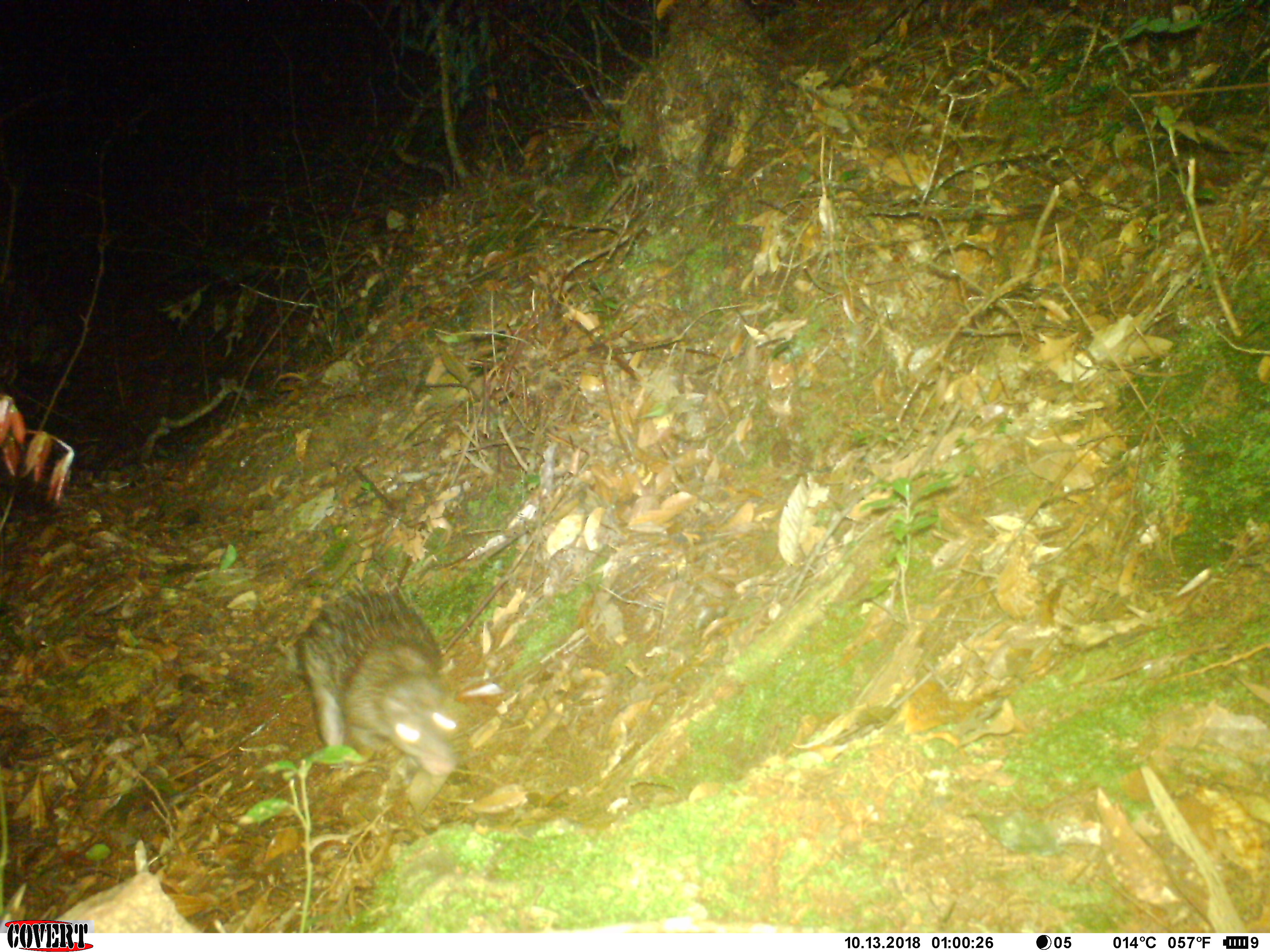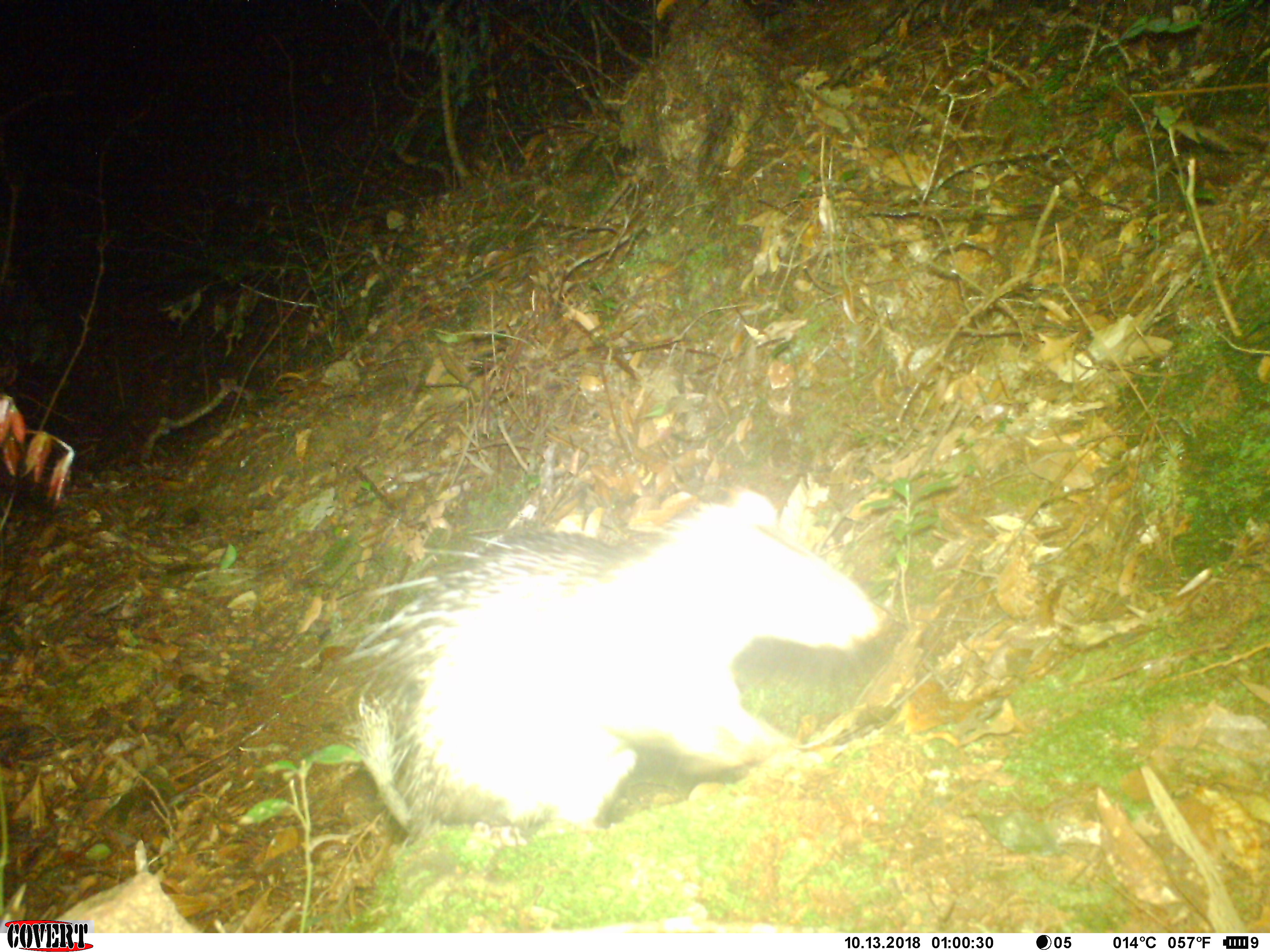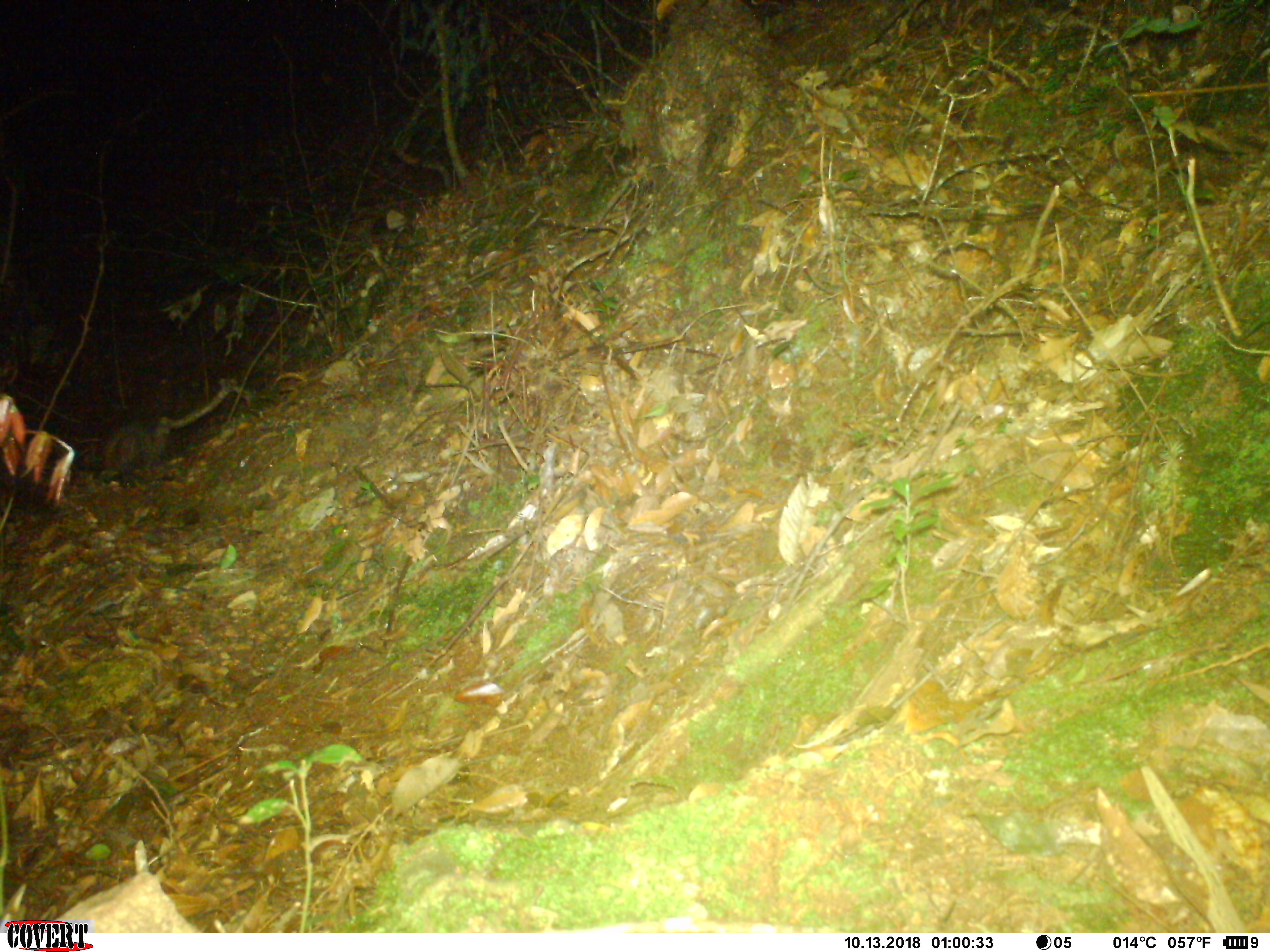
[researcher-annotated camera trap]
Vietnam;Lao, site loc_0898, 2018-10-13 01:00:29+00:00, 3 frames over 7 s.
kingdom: Animalia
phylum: Chordata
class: Mammalia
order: Rodentia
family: Hystricidae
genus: Atherurus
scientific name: Atherurus macrourus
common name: asiatic brush-tailed porcupine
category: asiatic brush tailed porcupine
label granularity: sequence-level